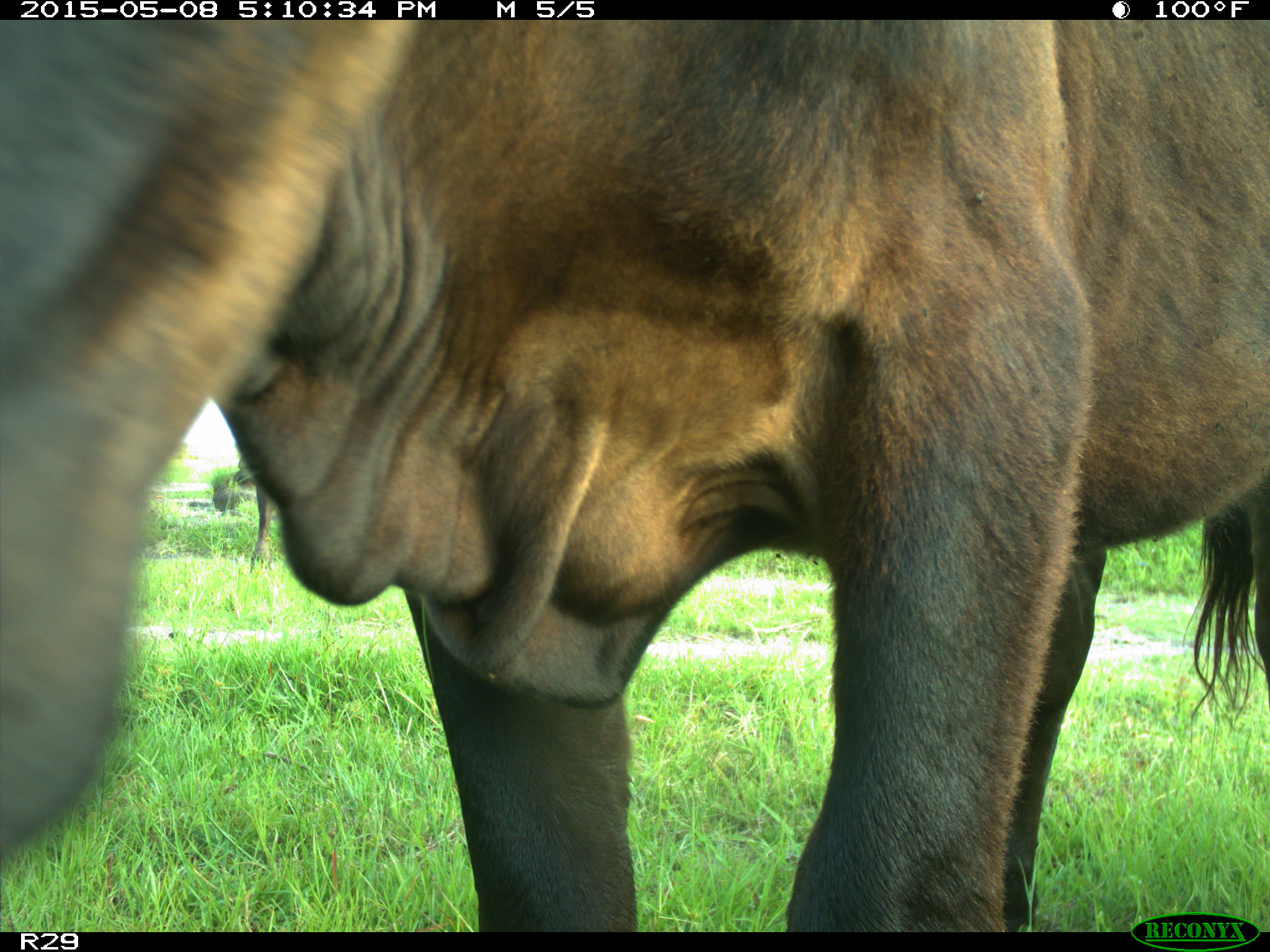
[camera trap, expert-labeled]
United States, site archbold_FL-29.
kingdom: Animalia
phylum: Chordata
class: Mammalia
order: Artiodactyla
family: Bovidae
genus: Bos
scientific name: Bos taurus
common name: domestic cow